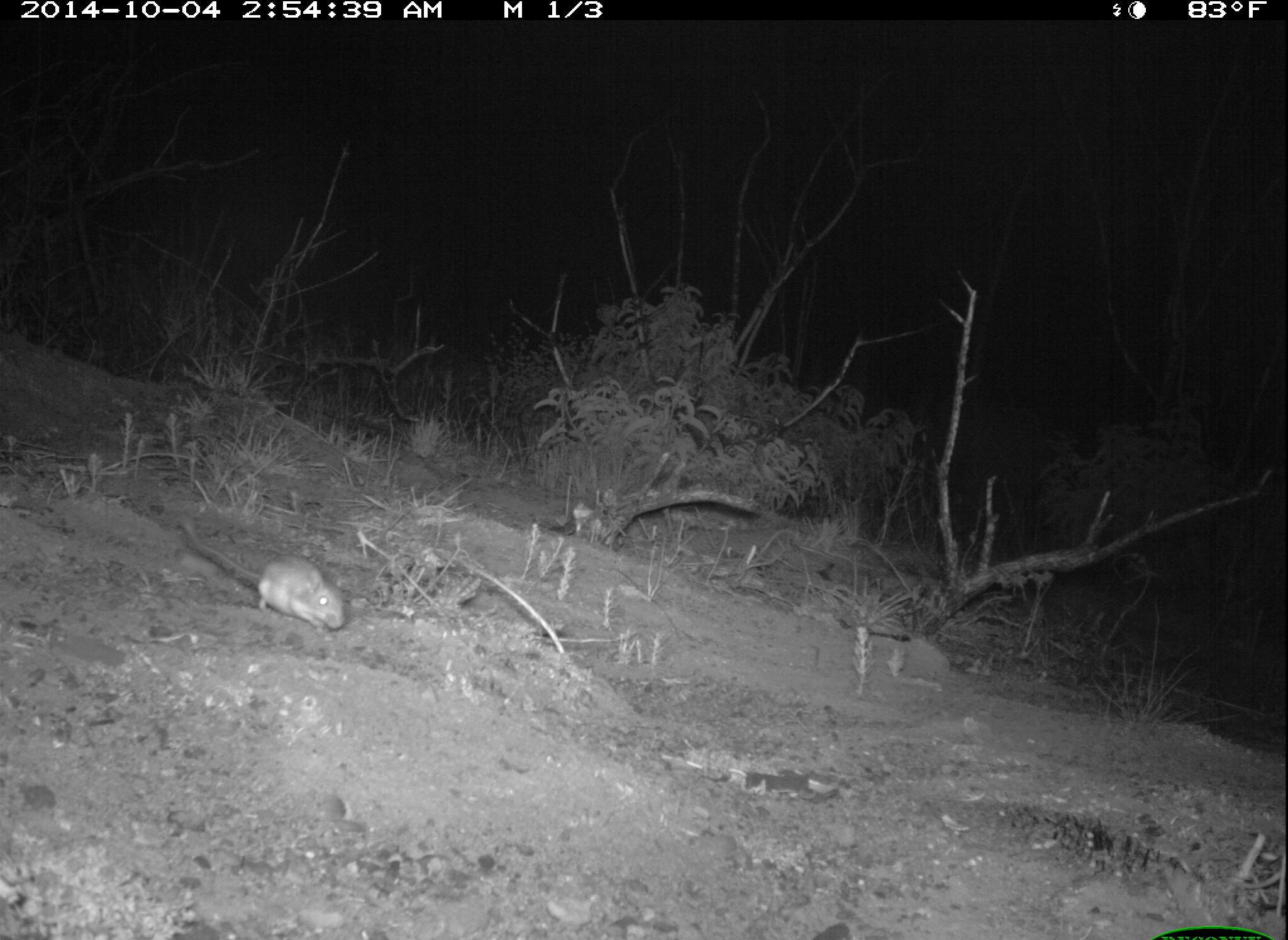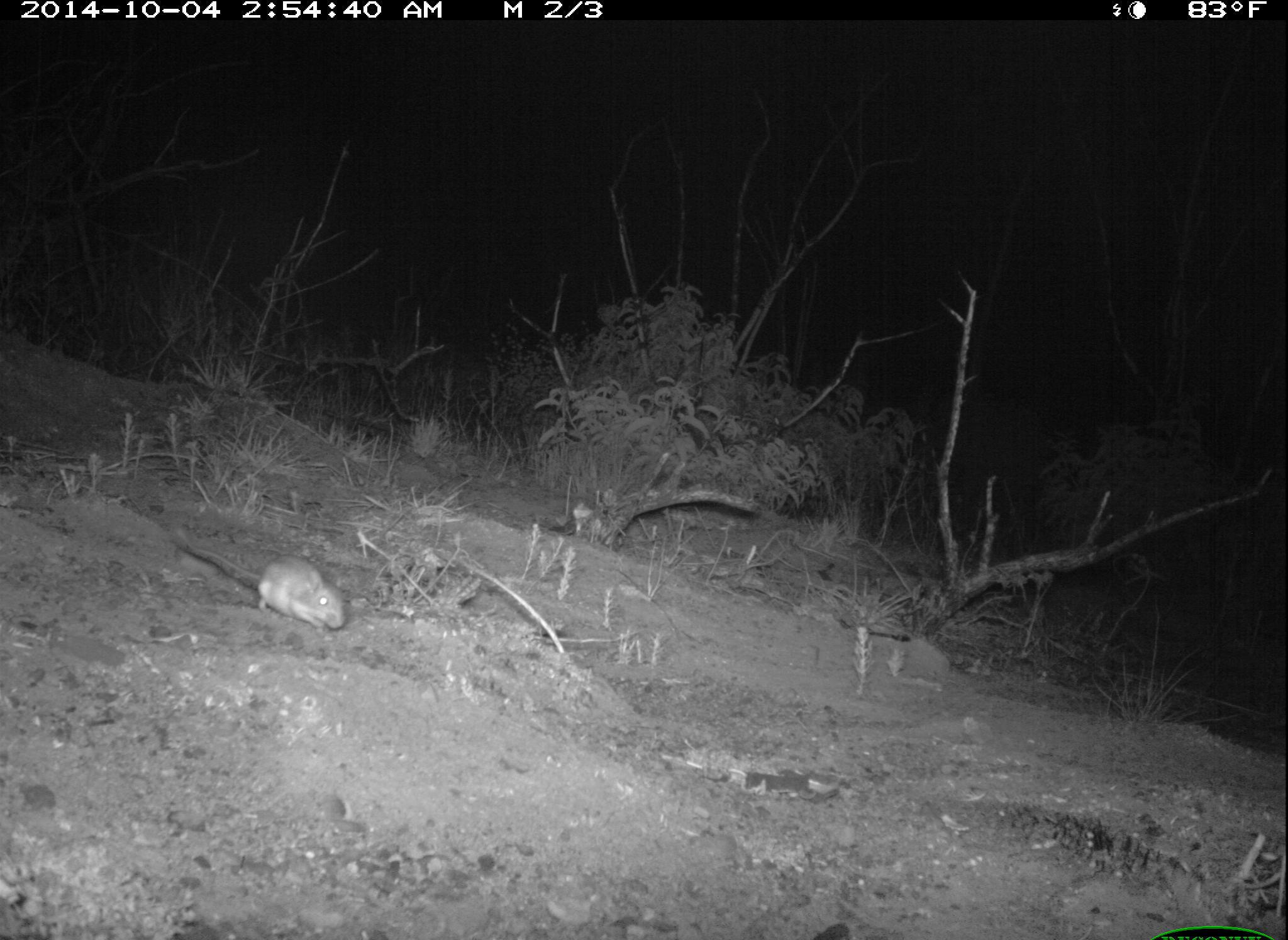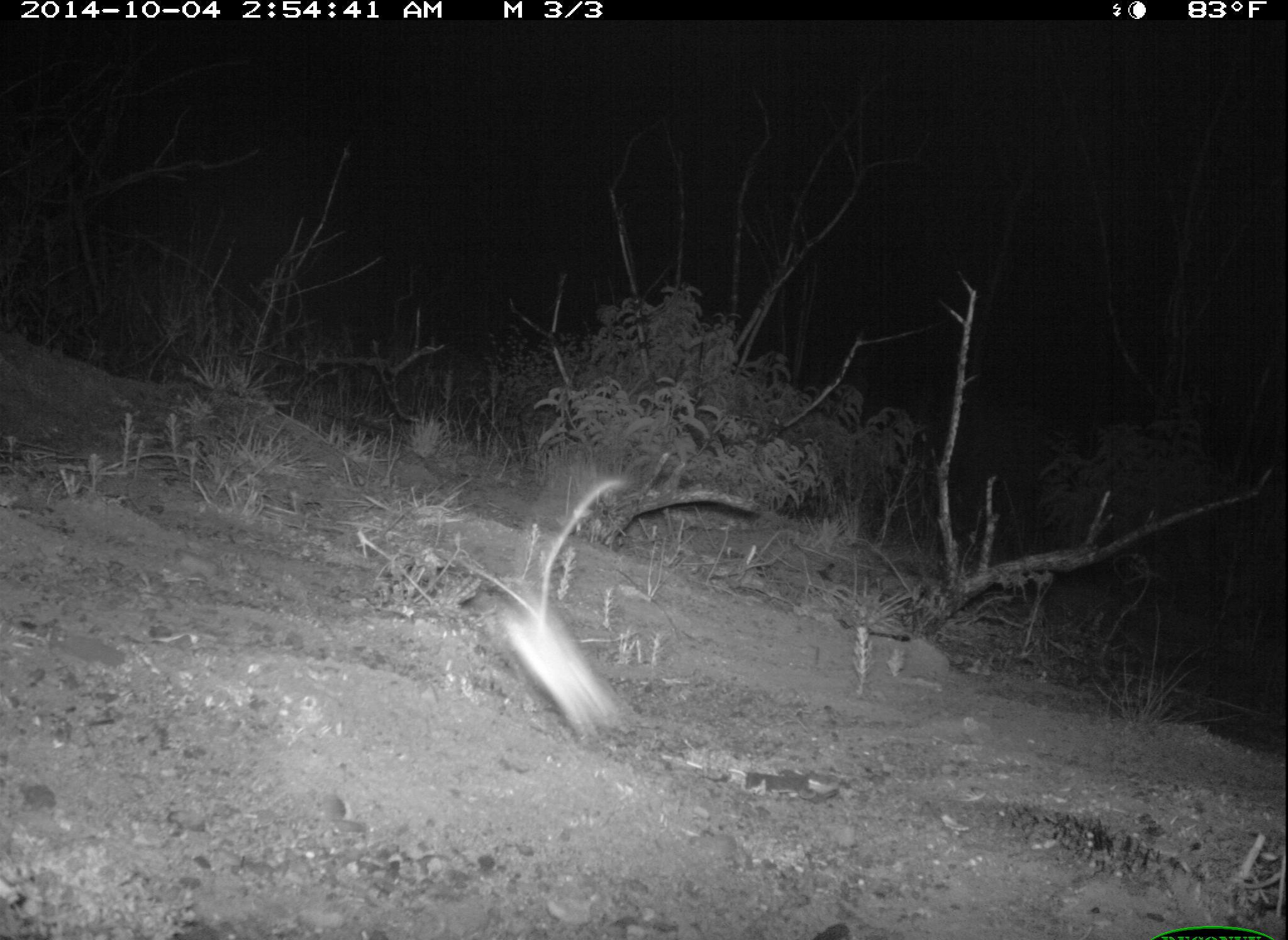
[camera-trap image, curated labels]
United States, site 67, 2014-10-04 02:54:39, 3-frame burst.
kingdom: Animalia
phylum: Chordata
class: Mammalia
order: Rodentia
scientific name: Rodentia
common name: rodent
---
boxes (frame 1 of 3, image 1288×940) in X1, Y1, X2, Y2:
rodent: 177, 515, 348, 634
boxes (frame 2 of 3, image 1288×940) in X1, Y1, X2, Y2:
rodent: 172, 523, 351, 634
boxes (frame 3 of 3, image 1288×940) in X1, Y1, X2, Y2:
rodent: 493, 472, 627, 745